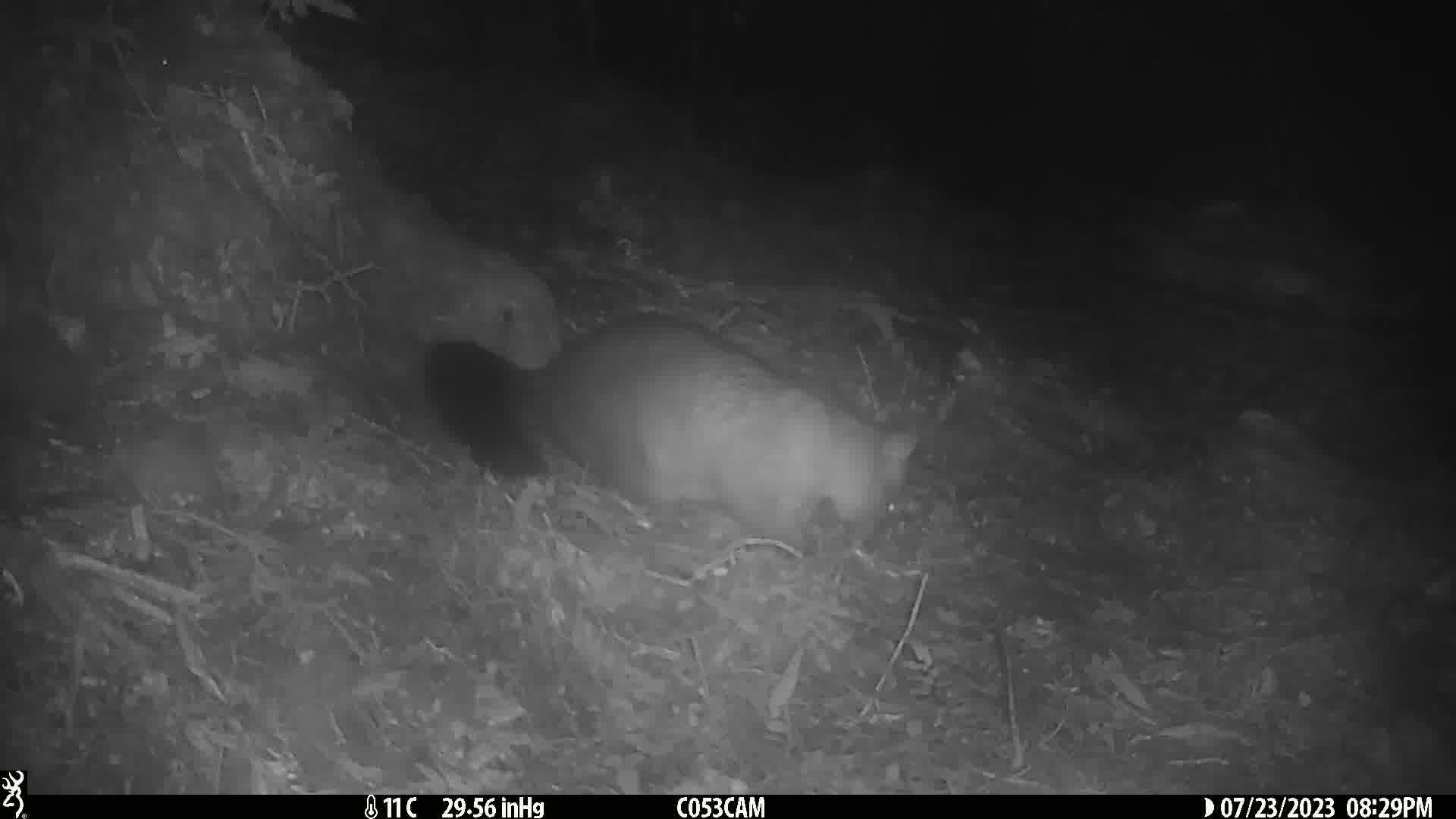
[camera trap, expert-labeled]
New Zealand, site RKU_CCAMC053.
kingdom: Animalia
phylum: Chordata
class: Mammalia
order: Diprotodontia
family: Phalangeridae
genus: Trichosurus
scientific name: Trichosurus vulpecula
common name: common brushtail possum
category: possum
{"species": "possum (common brushtail possum) (Trichosurus vulpecula)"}